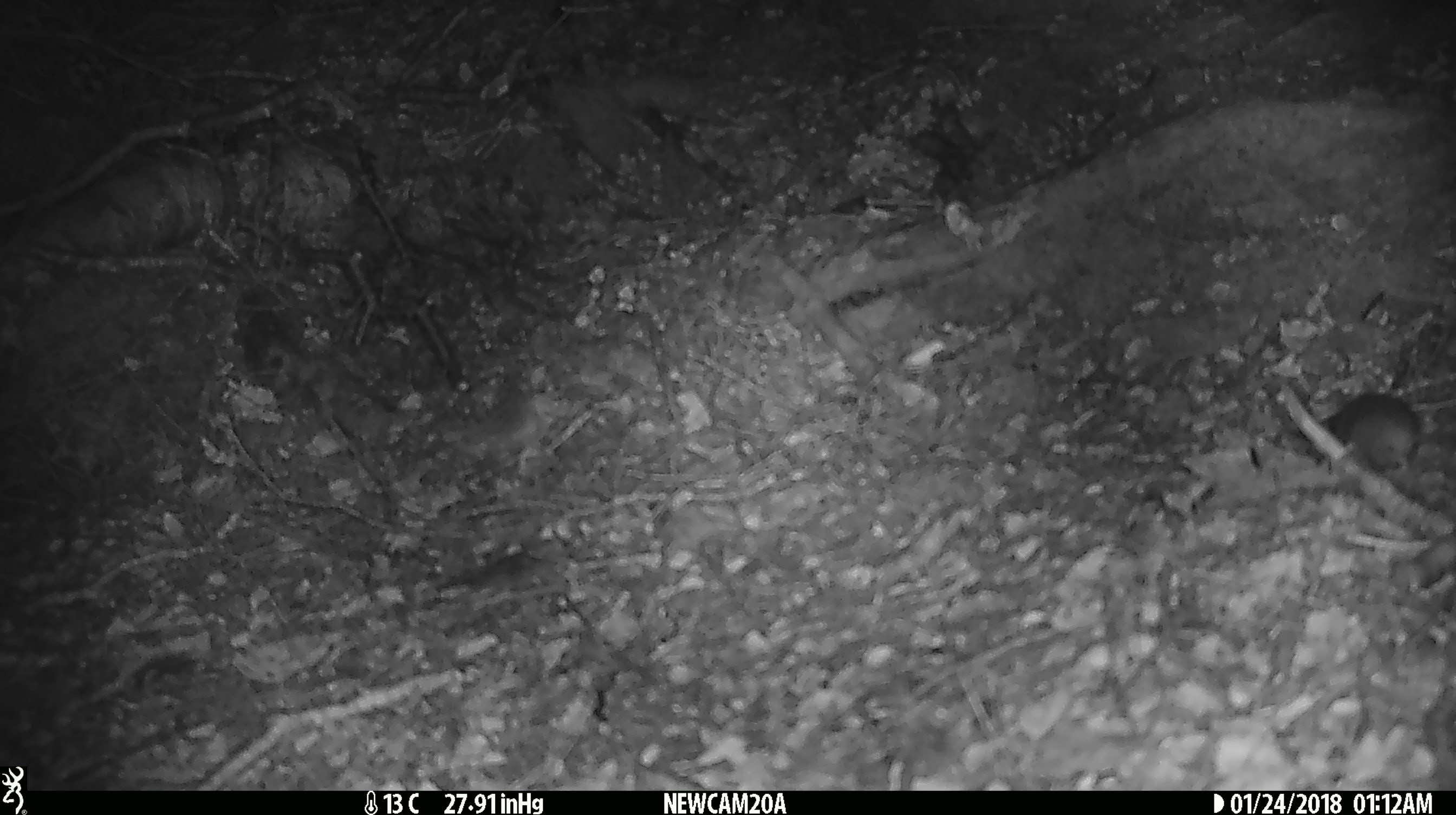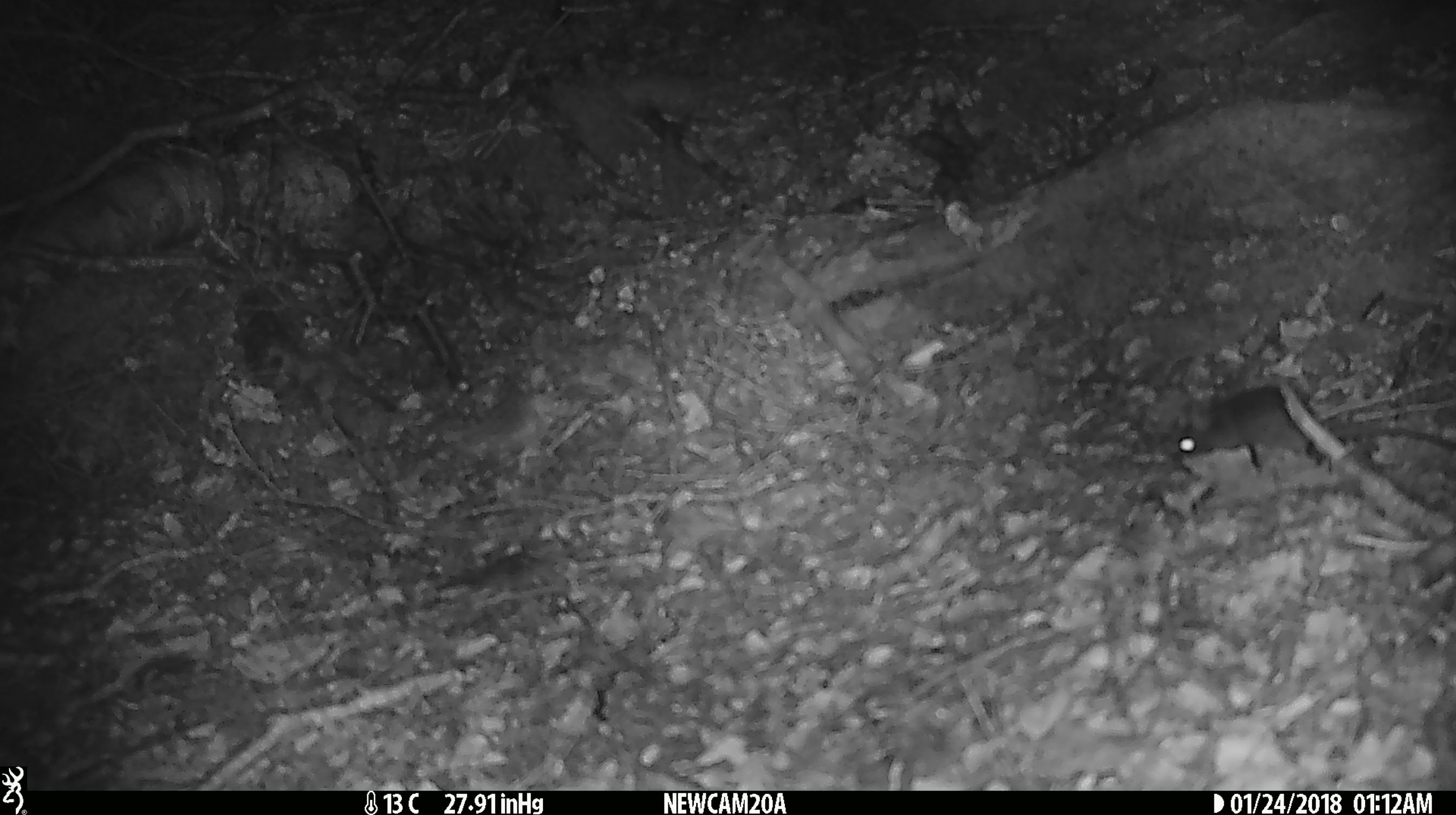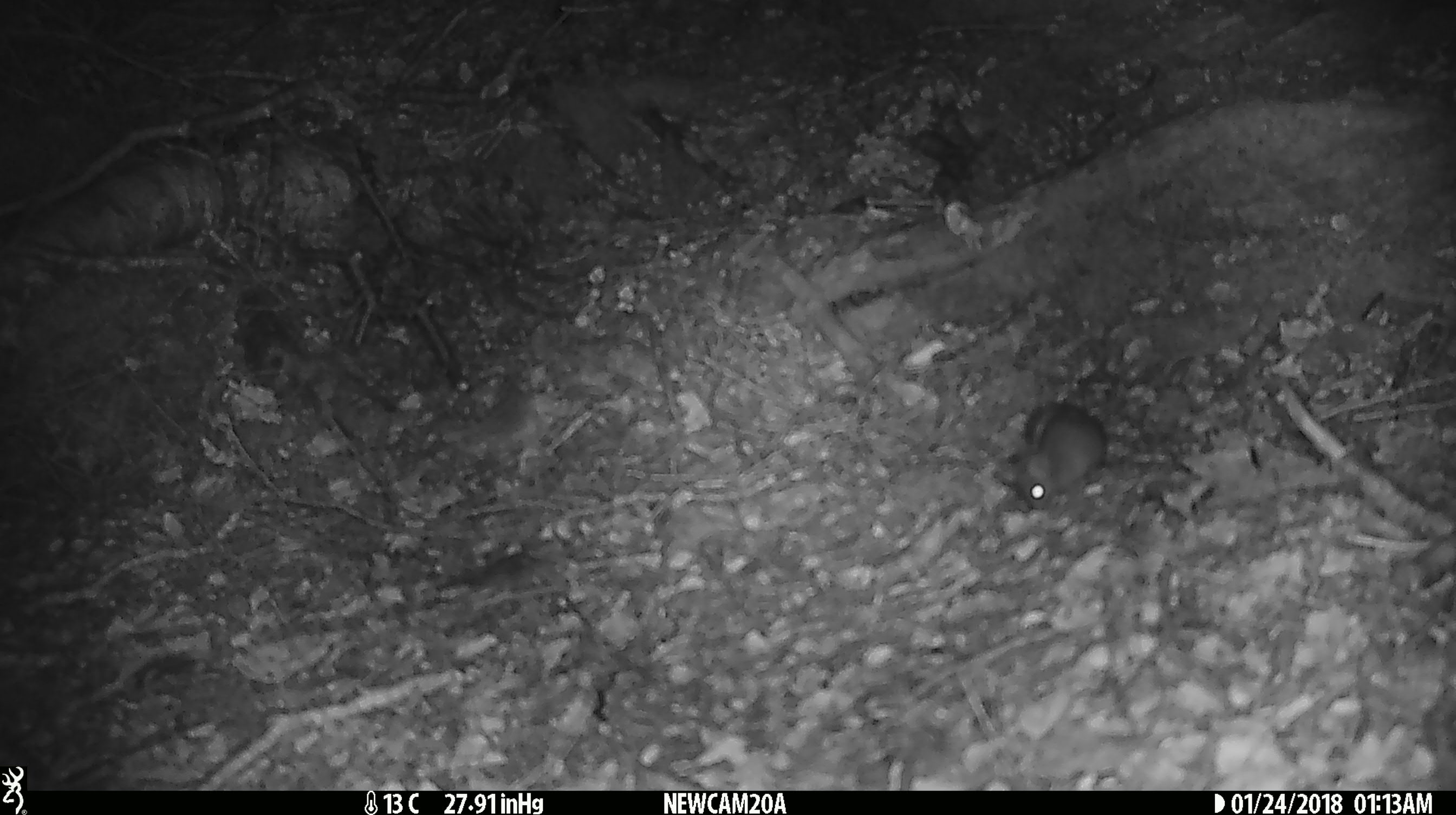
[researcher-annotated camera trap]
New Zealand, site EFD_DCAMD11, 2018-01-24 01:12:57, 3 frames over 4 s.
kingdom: Animalia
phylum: Chordata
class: Mammalia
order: Rodentia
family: Muridae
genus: Mus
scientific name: Mus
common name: mouse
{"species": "mouse (Mus)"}